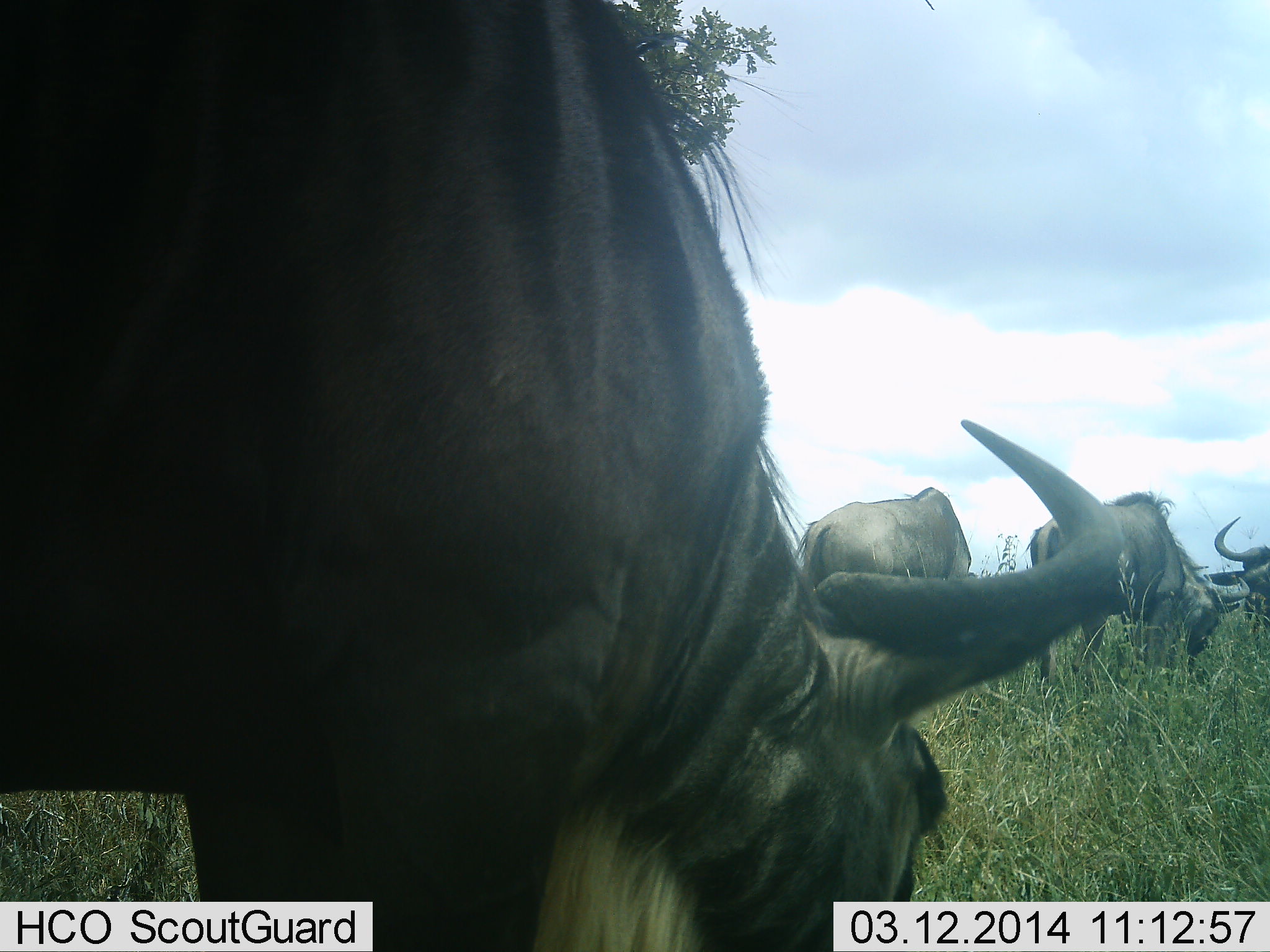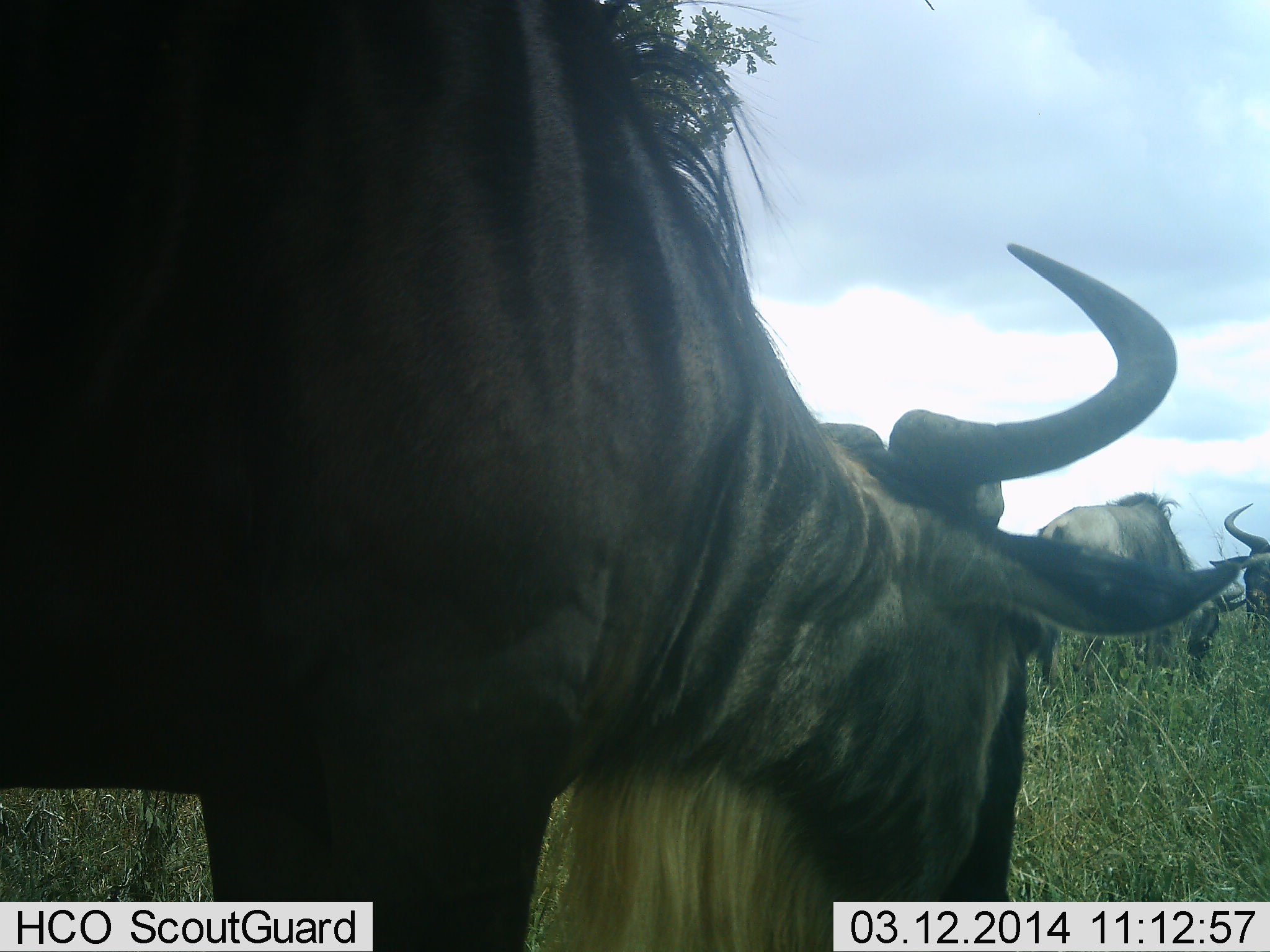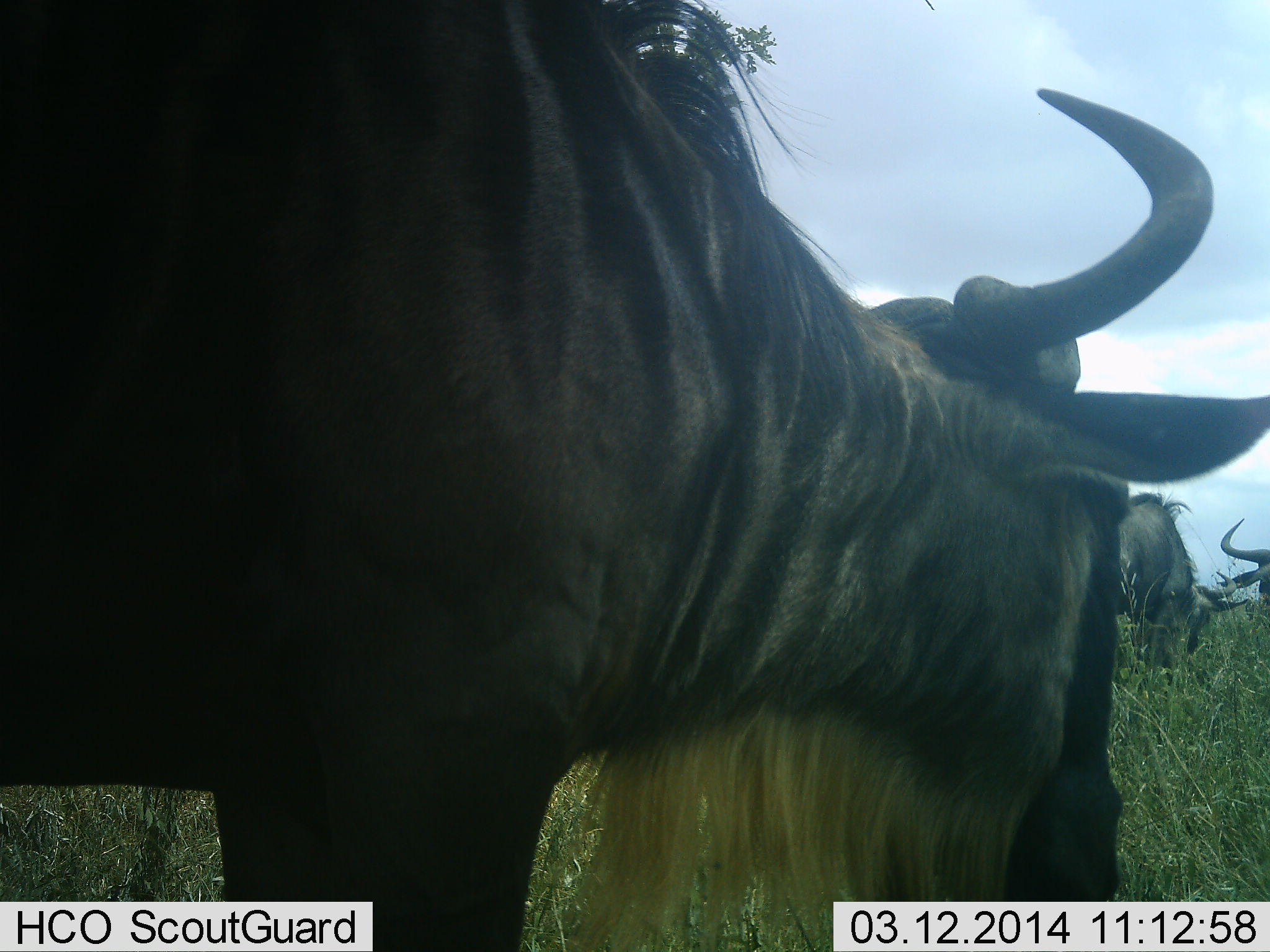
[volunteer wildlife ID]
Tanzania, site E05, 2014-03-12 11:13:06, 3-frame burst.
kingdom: Animalia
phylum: Chordata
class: Mammalia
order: Artiodactyla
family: Bovidae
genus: Connochaetes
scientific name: Connochaetes taurinus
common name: blue wildebeest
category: wildebeest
Wildebeest (blue wildebeest) (Connochaetes taurinus), count 4. Behavior (volunteer vote fractions): standing 40%, resting 0%, moving 30%, interacting 0%. Young present (vote fraction): 0%. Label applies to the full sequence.